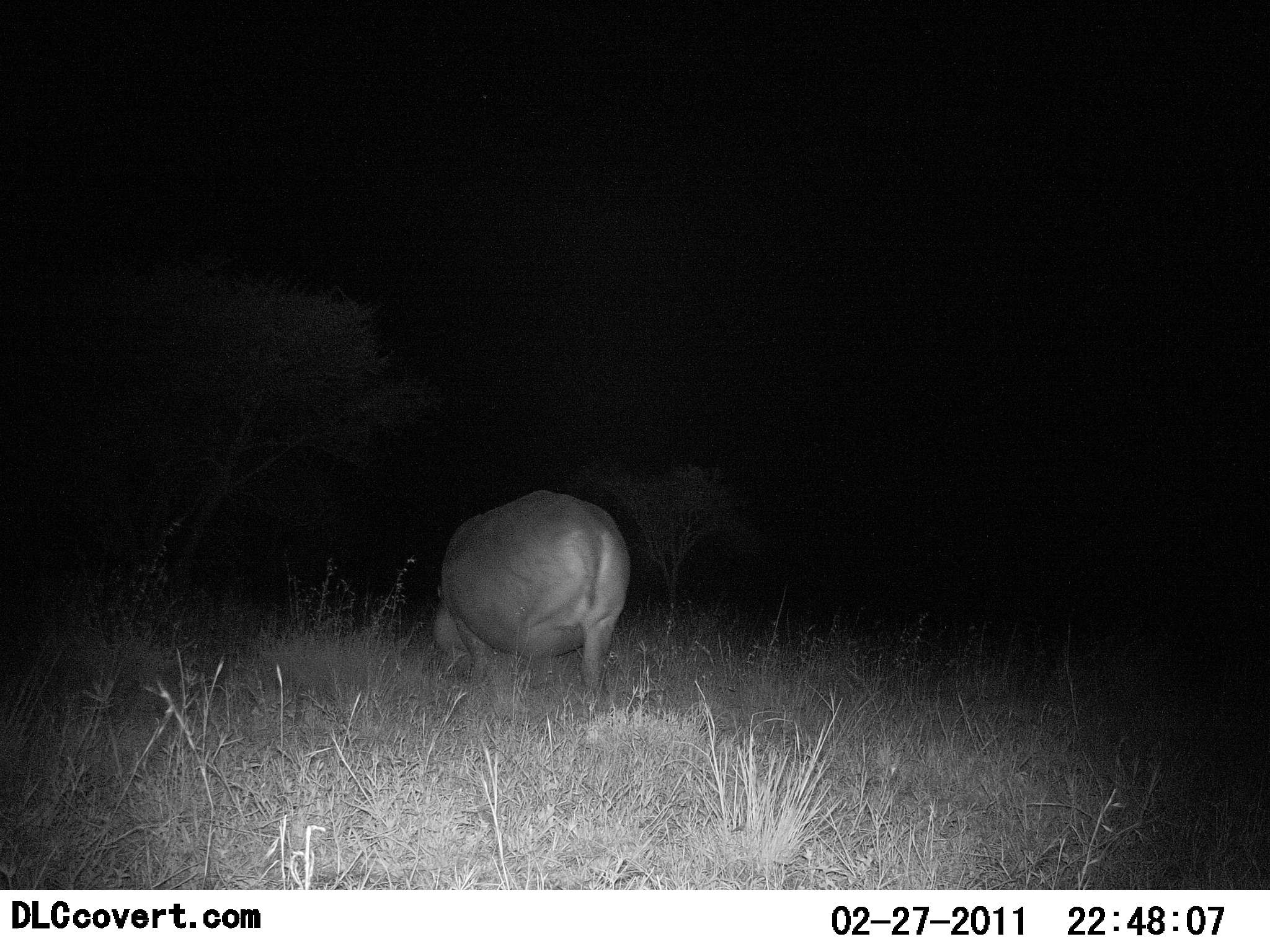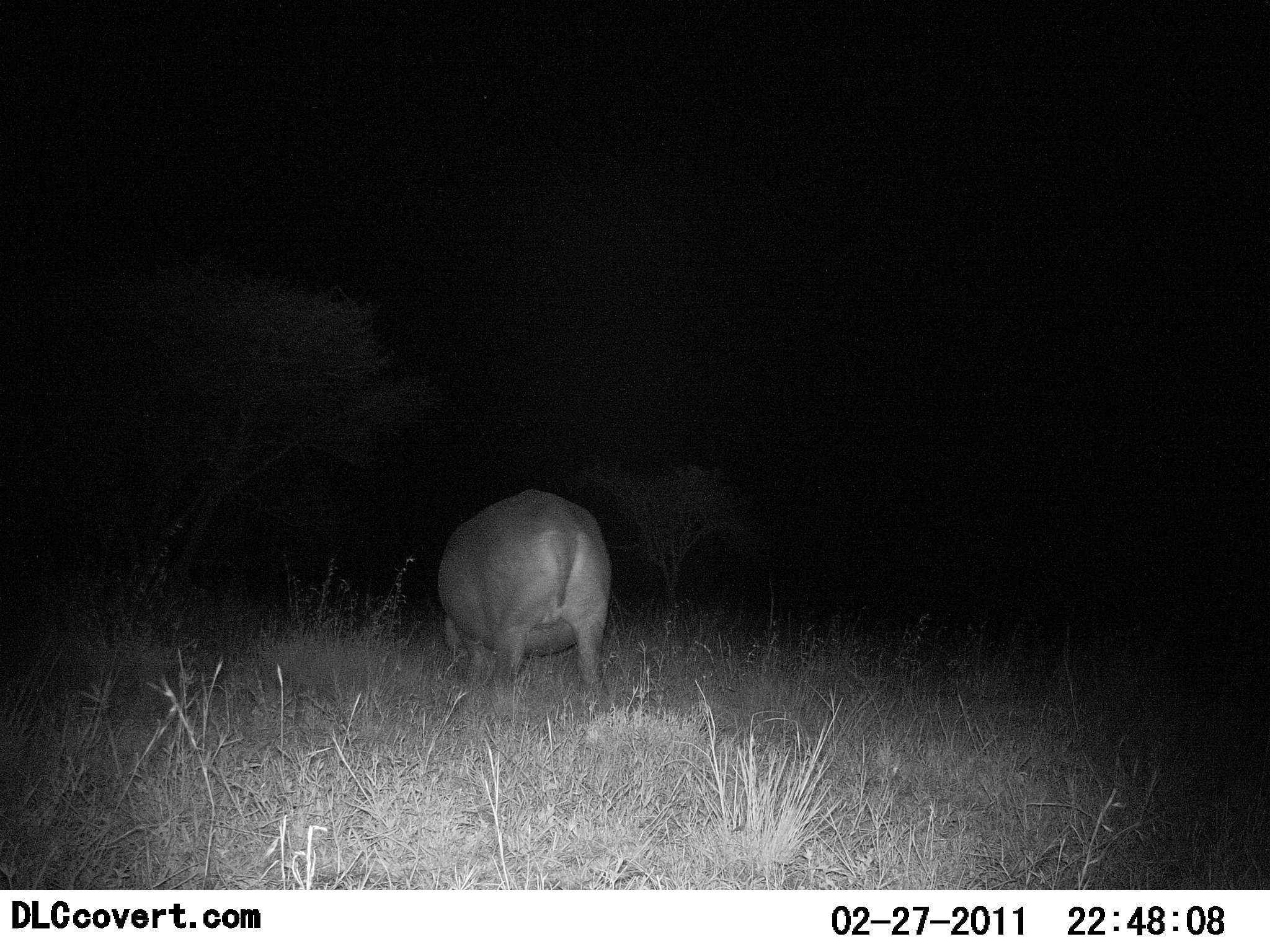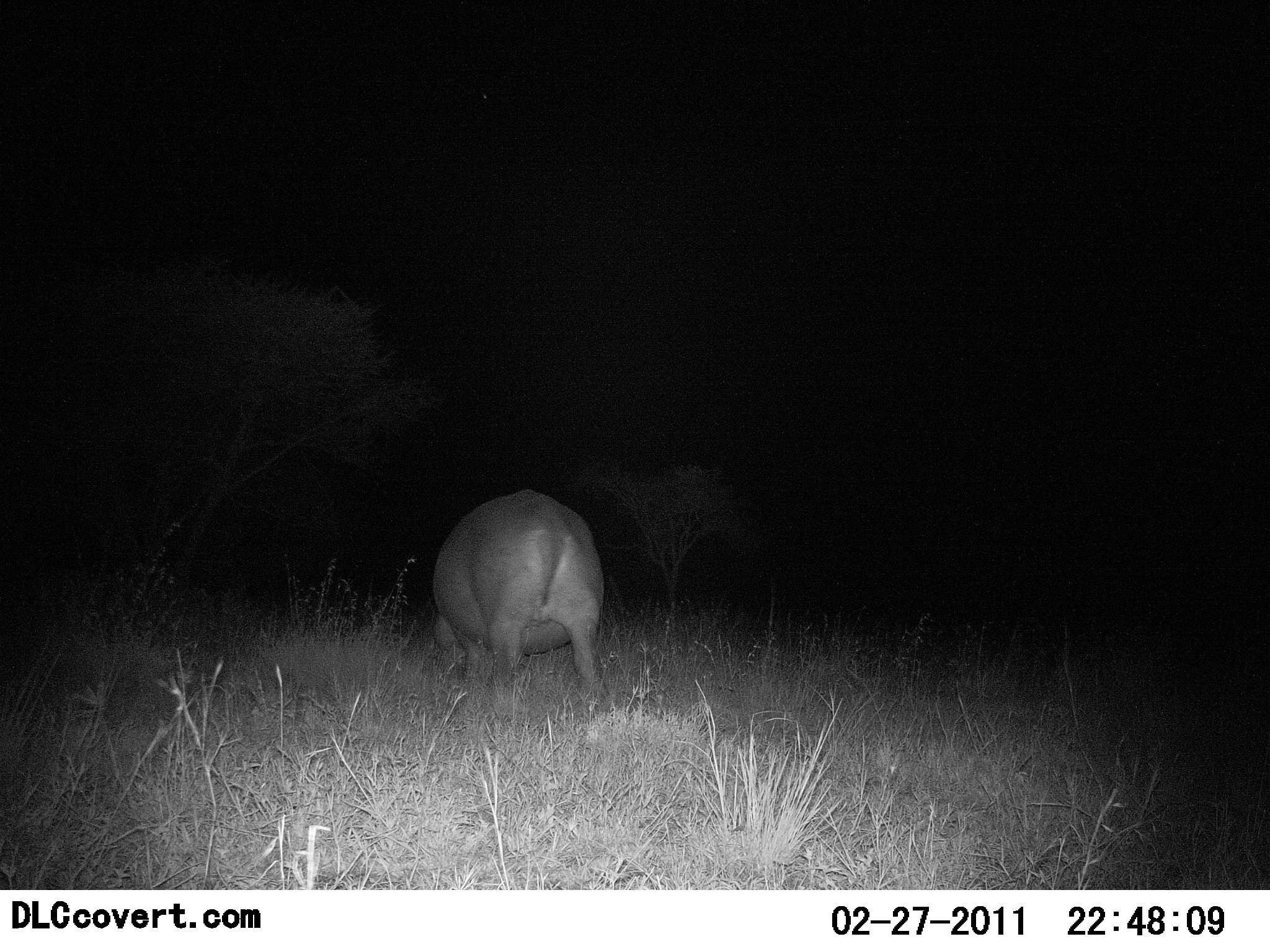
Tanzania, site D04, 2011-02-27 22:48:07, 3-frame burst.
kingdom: Animalia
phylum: Chordata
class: Mammalia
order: Artiodactyla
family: Hippopotamidae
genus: Hippopotamus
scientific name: Hippopotamus amphibius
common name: hippopotamus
Hippopotamus (Hippopotamus amphibius), count 1. Behavior (volunteer vote fractions): standing 20%, resting 0%, moving 50%, interacting 0%. Young present (vote fraction): 0%. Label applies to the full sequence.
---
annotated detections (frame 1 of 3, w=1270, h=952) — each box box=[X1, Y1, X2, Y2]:
animal: box=[428, 489, 632, 730]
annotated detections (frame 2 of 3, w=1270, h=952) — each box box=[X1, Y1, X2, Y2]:
animal: box=[435, 490, 615, 730]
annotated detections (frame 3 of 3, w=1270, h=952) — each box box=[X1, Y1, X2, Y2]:
animal: box=[428, 489, 608, 730]